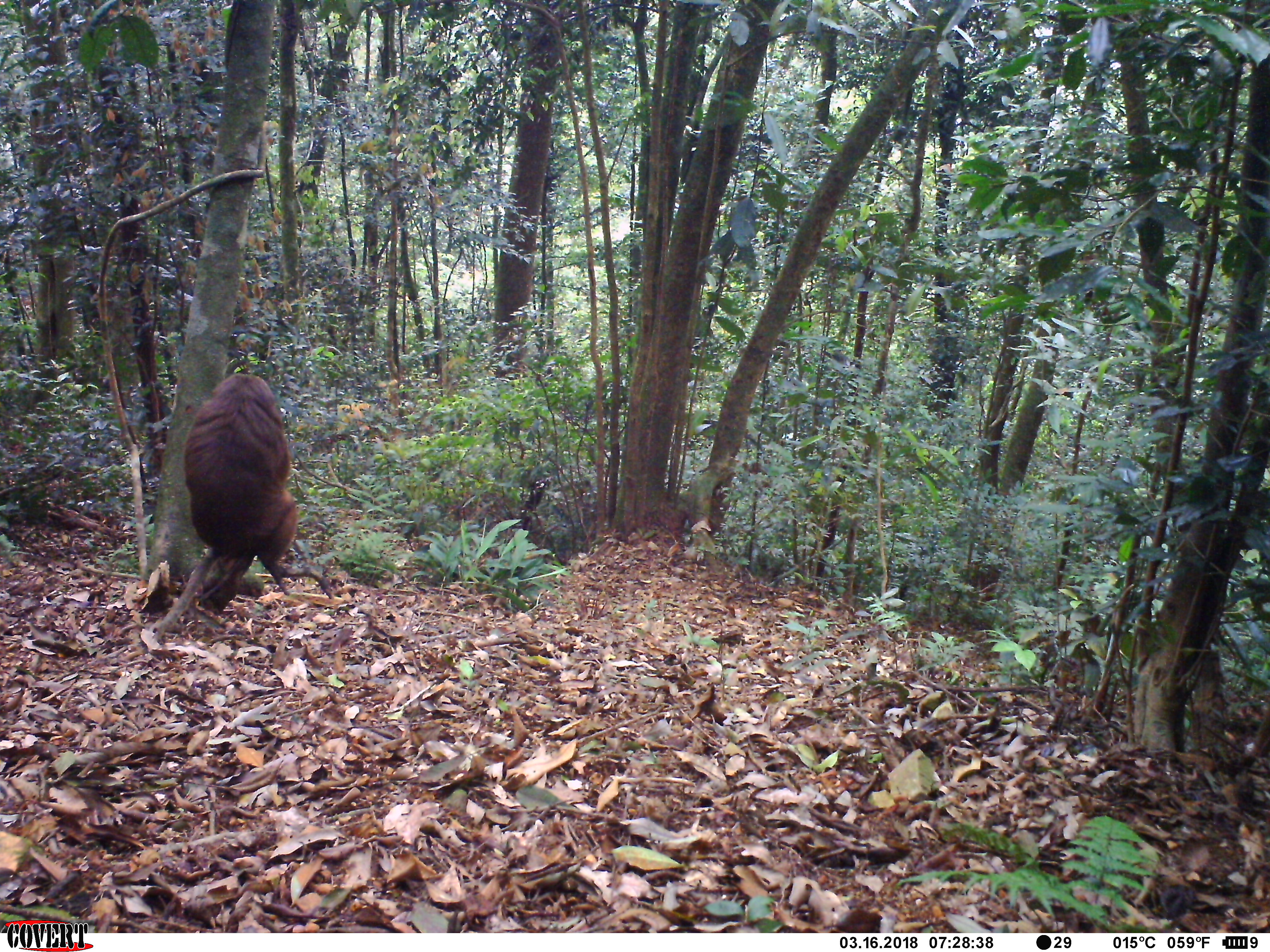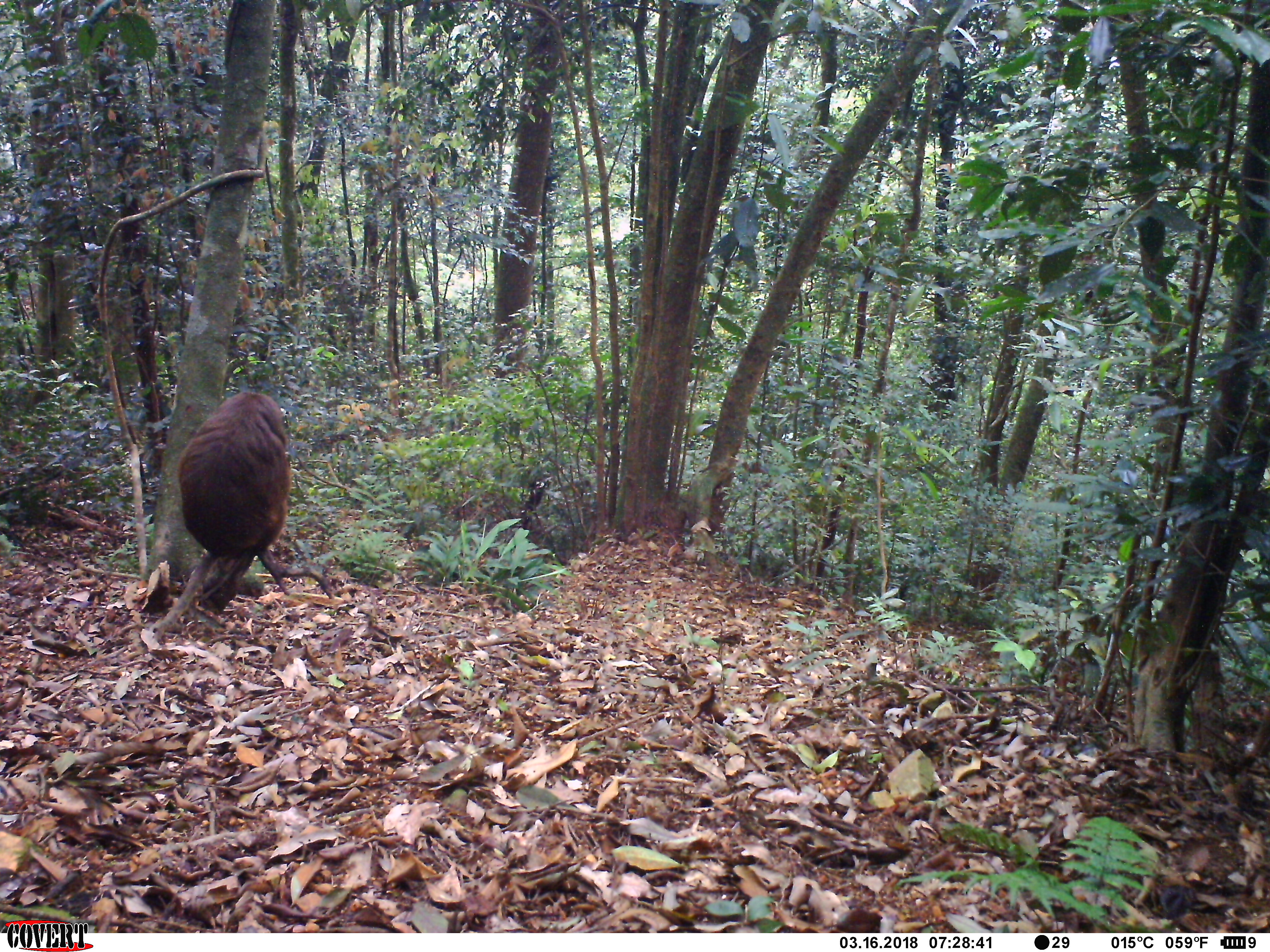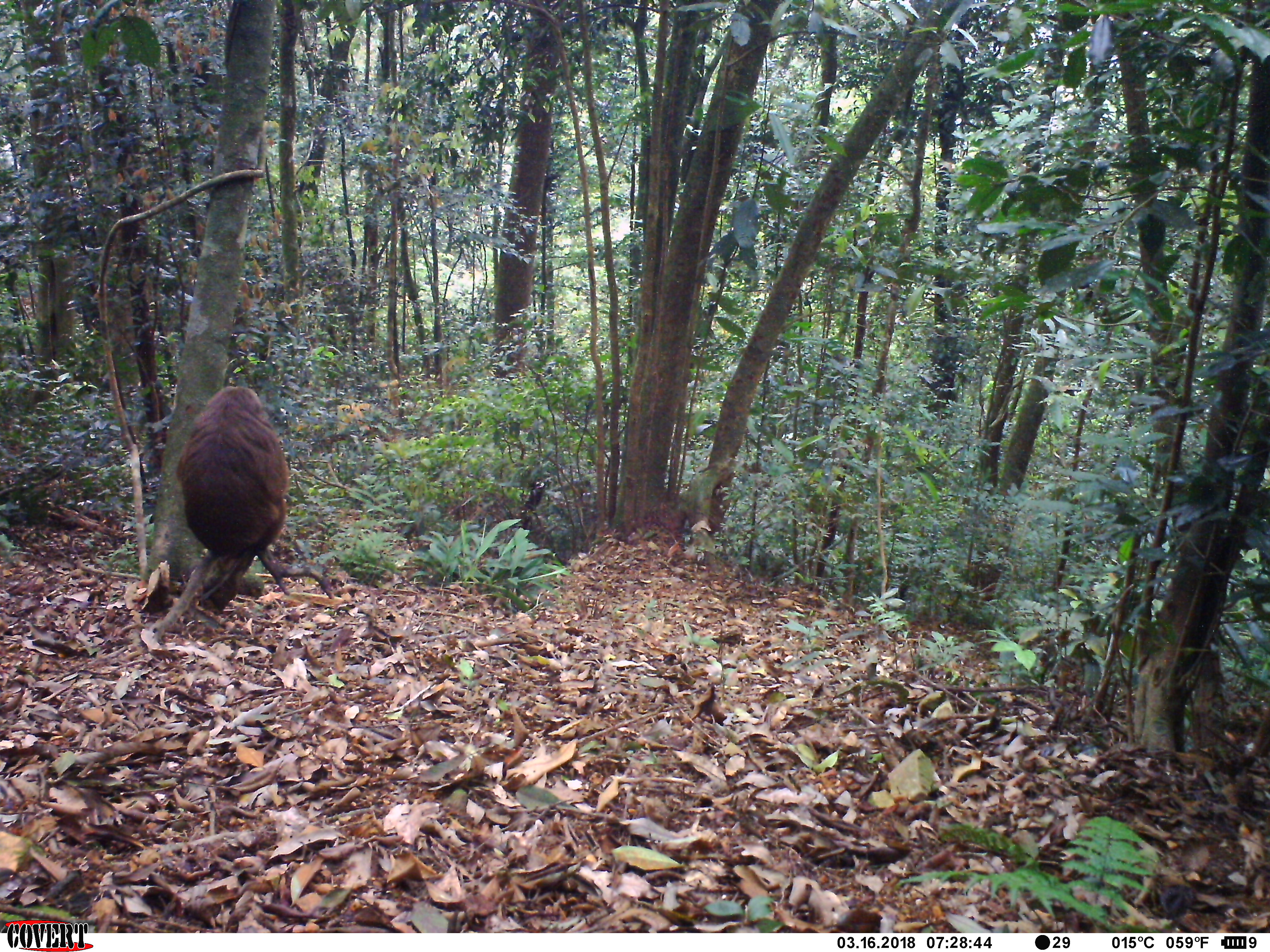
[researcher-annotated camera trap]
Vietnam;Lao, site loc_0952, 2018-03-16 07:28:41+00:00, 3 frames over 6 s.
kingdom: Animalia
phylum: Chordata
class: Mammalia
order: Primates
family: Cercopithecidae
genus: Macaca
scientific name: Macaca arctoides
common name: stump-tailed macaque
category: stump tailed macaque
Stump tailed macaque (stump-tailed macaque) (Macaca arctoides). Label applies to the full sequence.